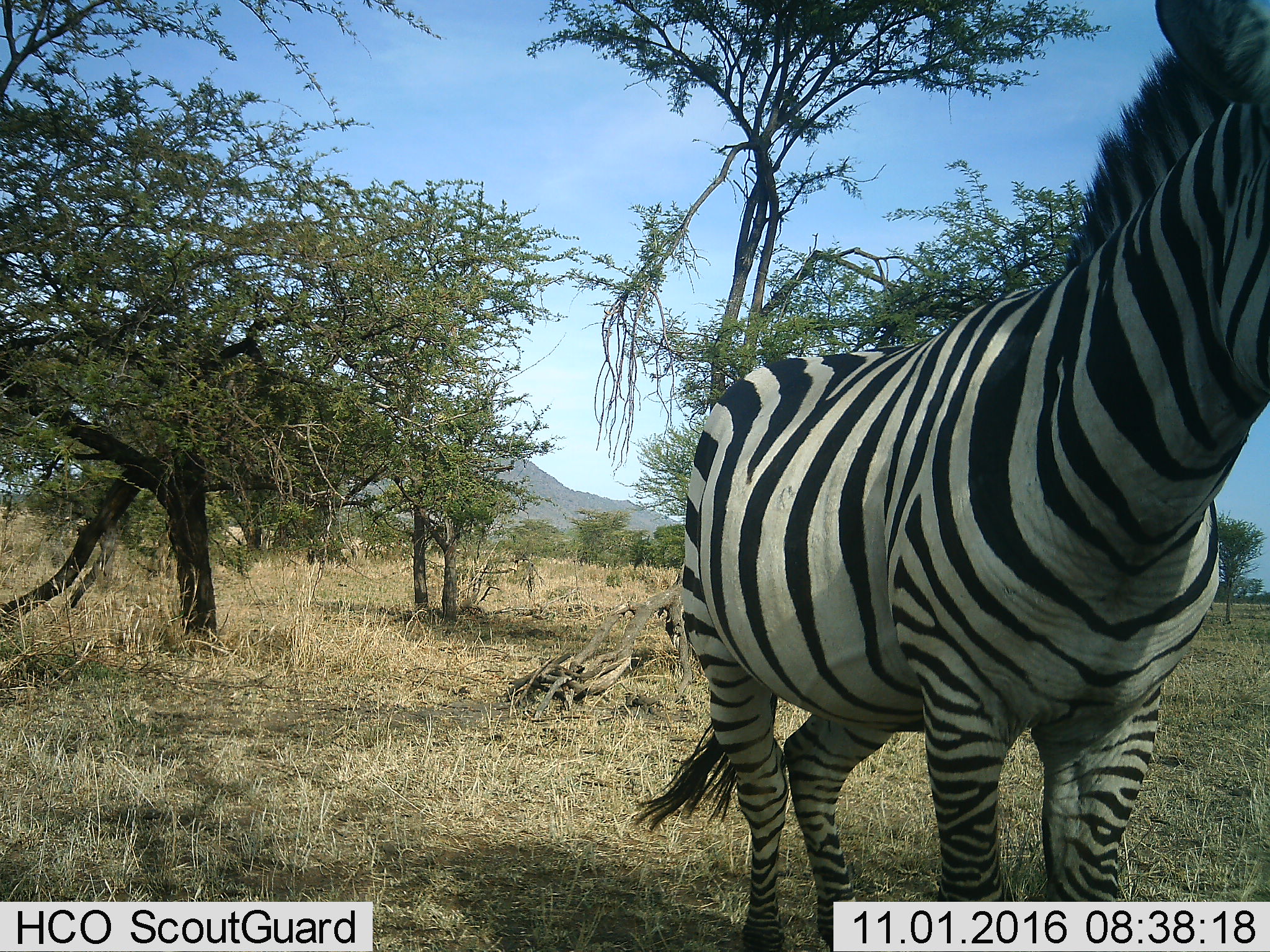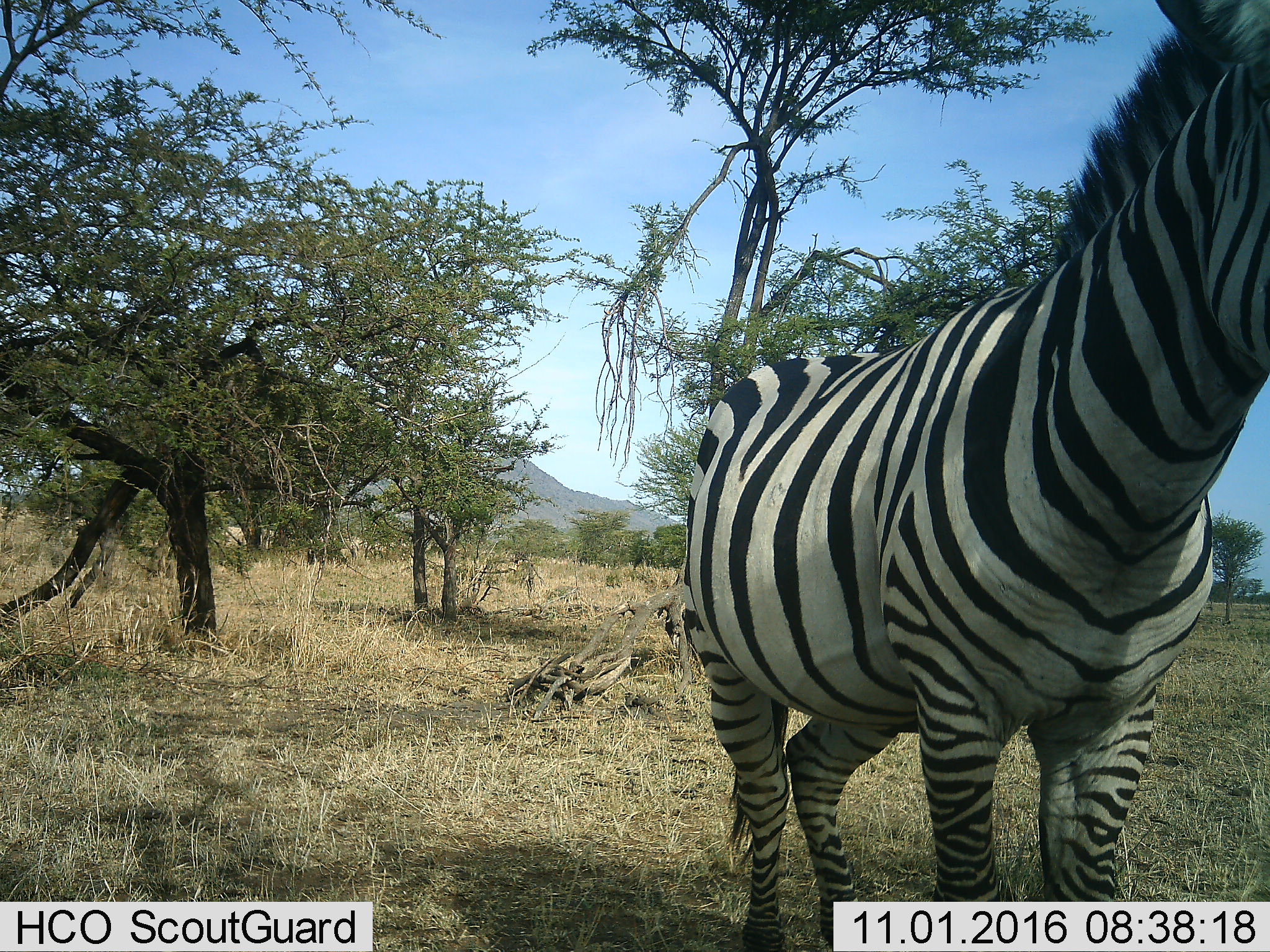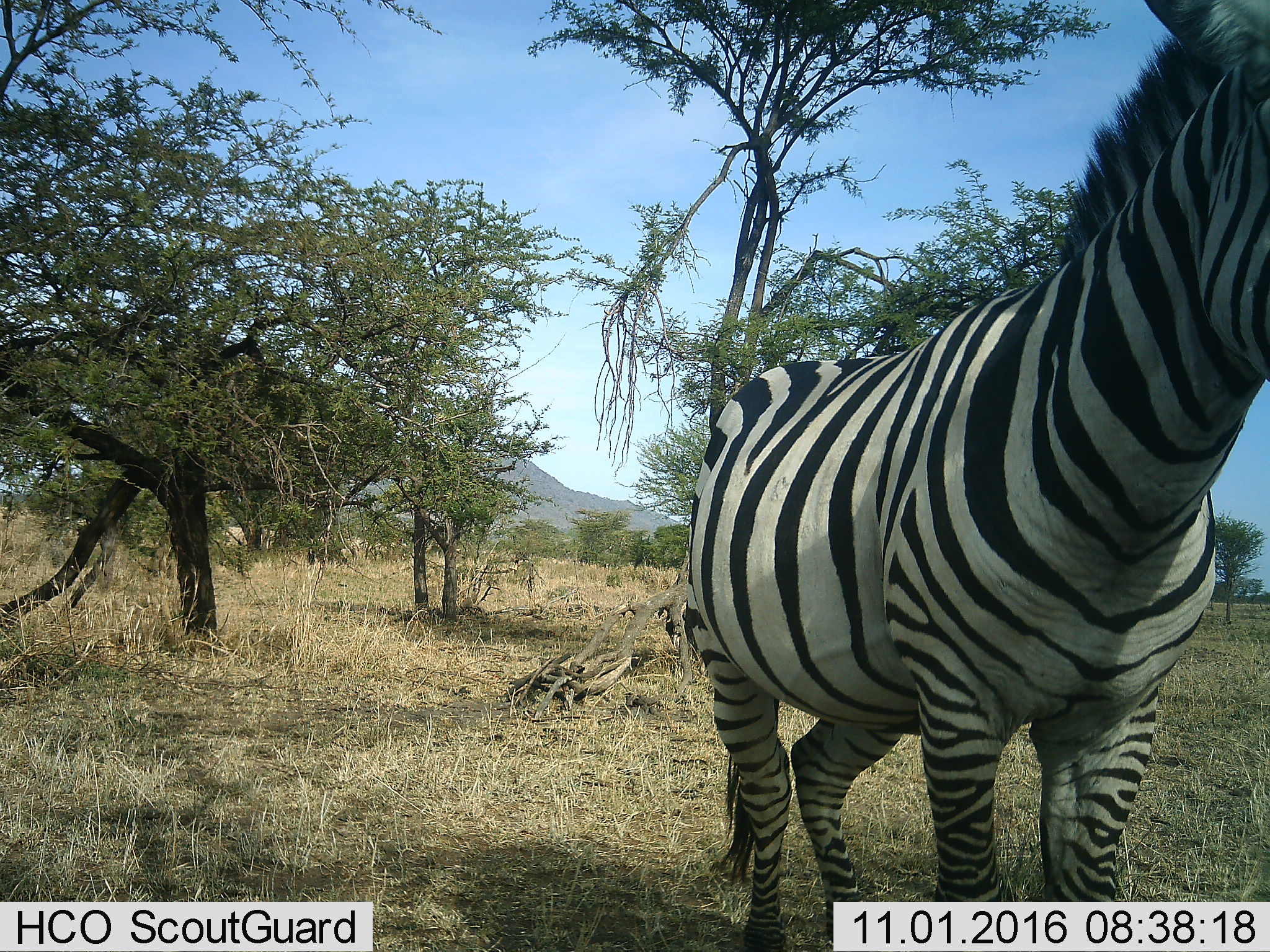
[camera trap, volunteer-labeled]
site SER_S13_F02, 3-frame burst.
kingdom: Animalia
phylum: Chordata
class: Mammalia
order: Perissodactyla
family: Equidae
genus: Equus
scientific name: Equus quagga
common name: plains zebra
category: zebraplains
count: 1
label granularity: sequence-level